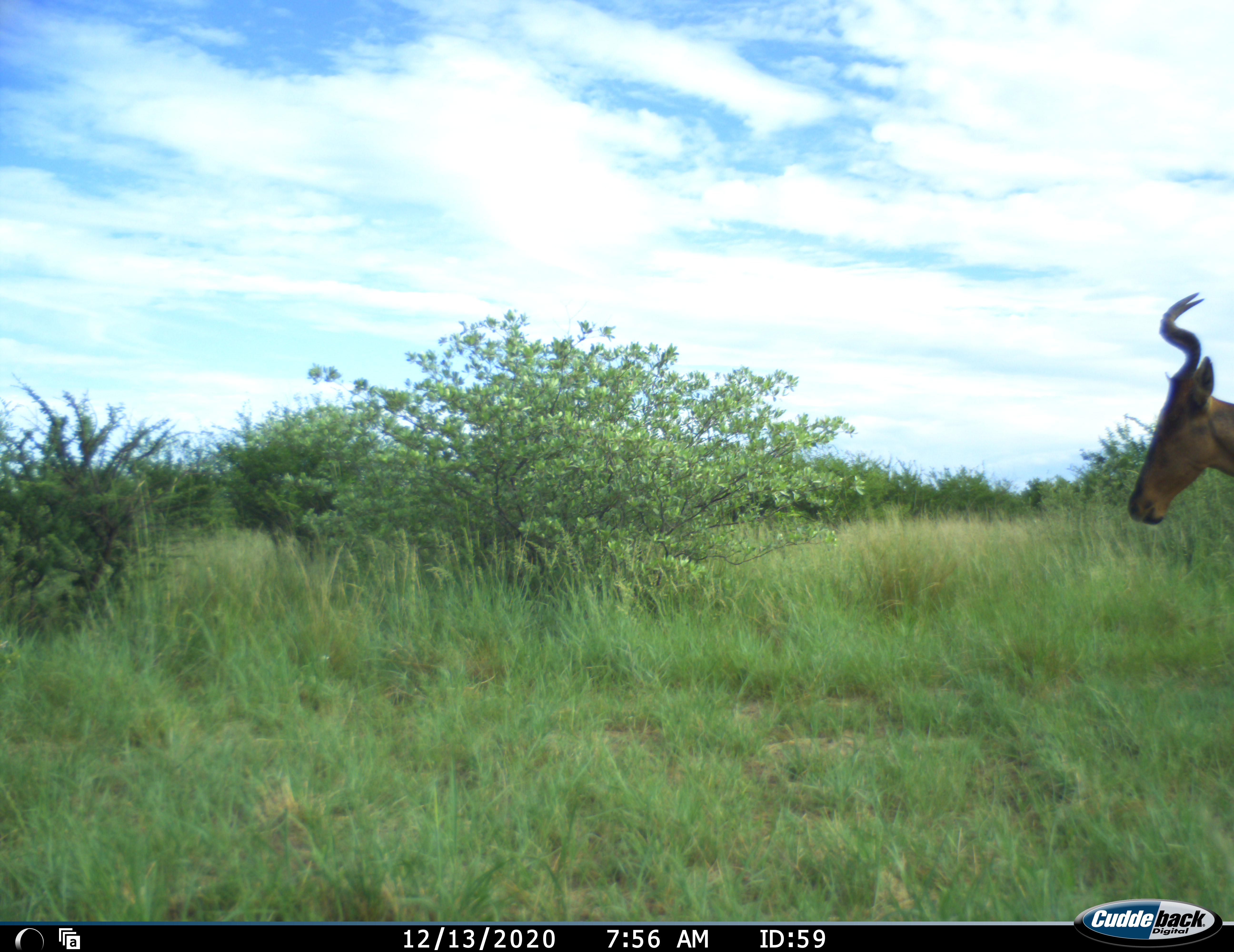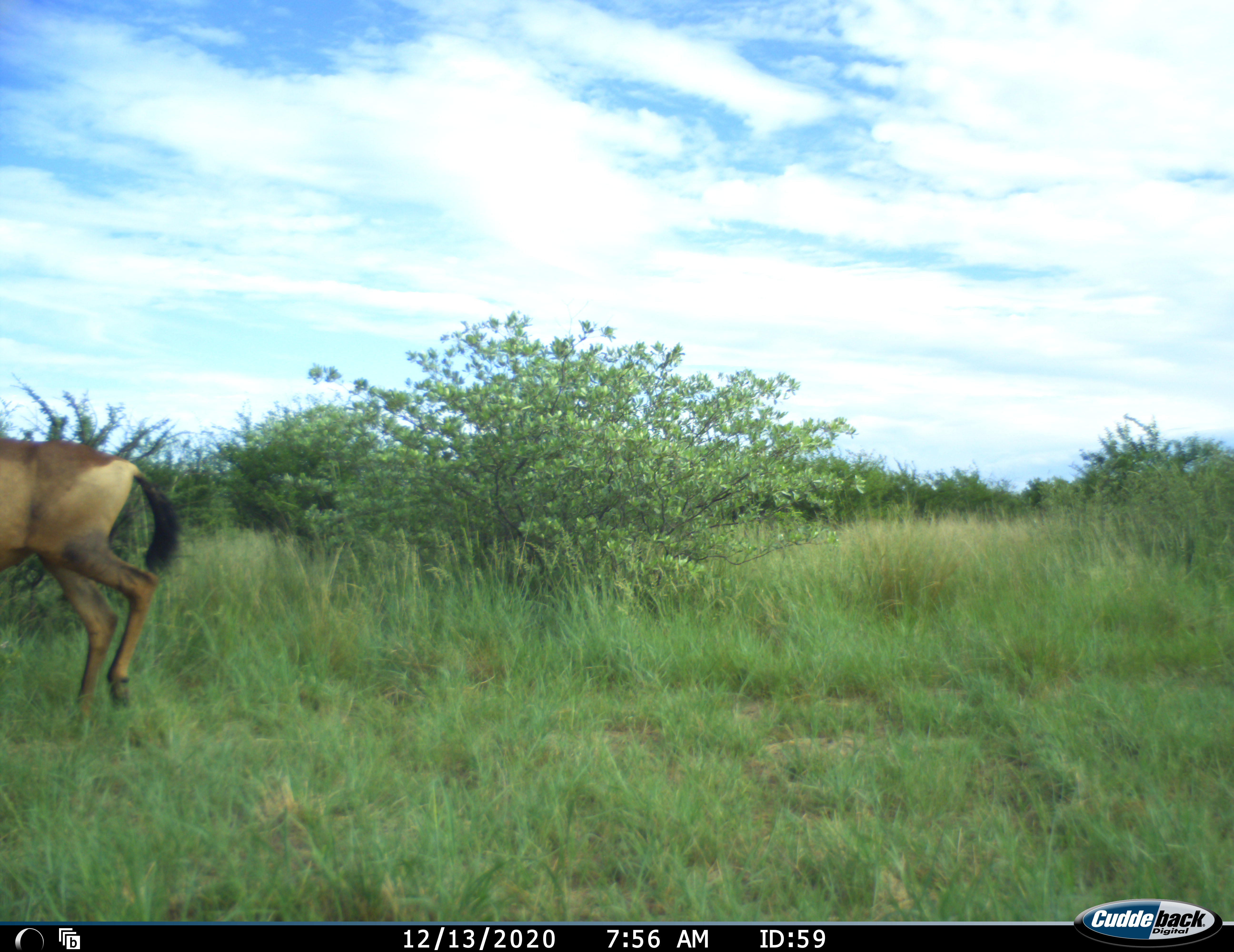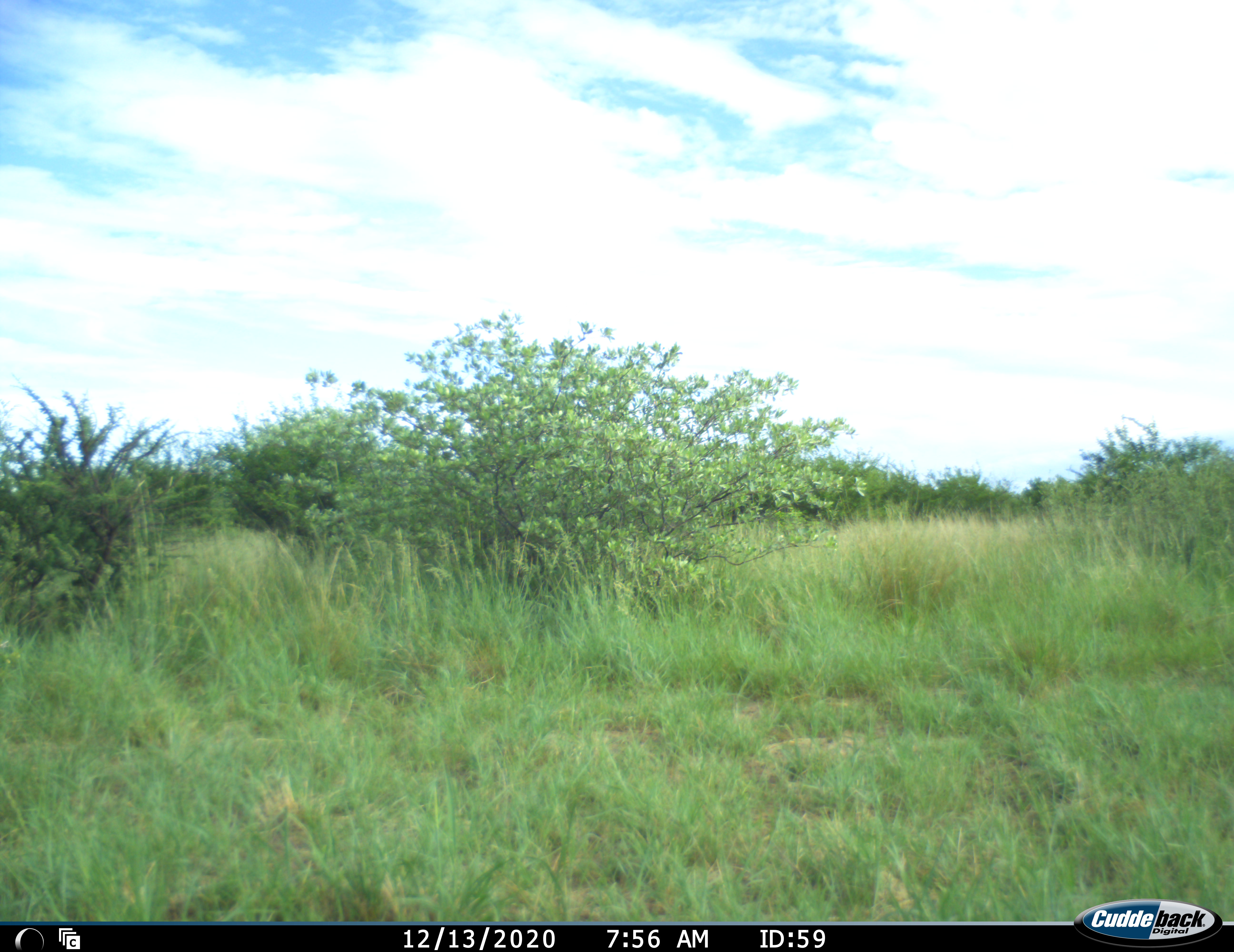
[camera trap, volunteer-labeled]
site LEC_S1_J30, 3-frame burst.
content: unidentified animal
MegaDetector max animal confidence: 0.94